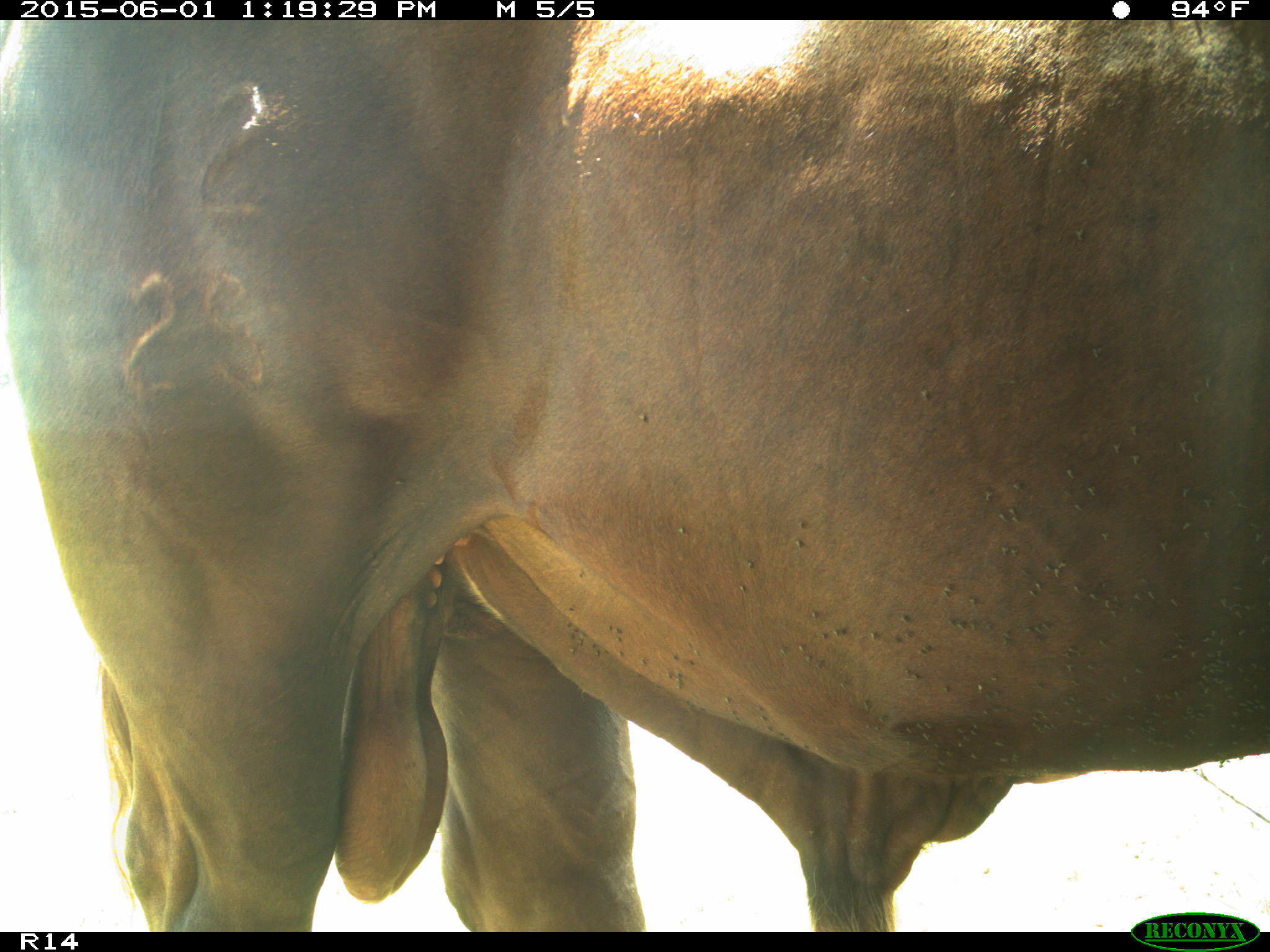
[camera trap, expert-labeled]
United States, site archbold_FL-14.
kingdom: Animalia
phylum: Chordata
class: Mammalia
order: Artiodactyla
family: Bovidae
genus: Bos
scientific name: Bos taurus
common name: domestic cow